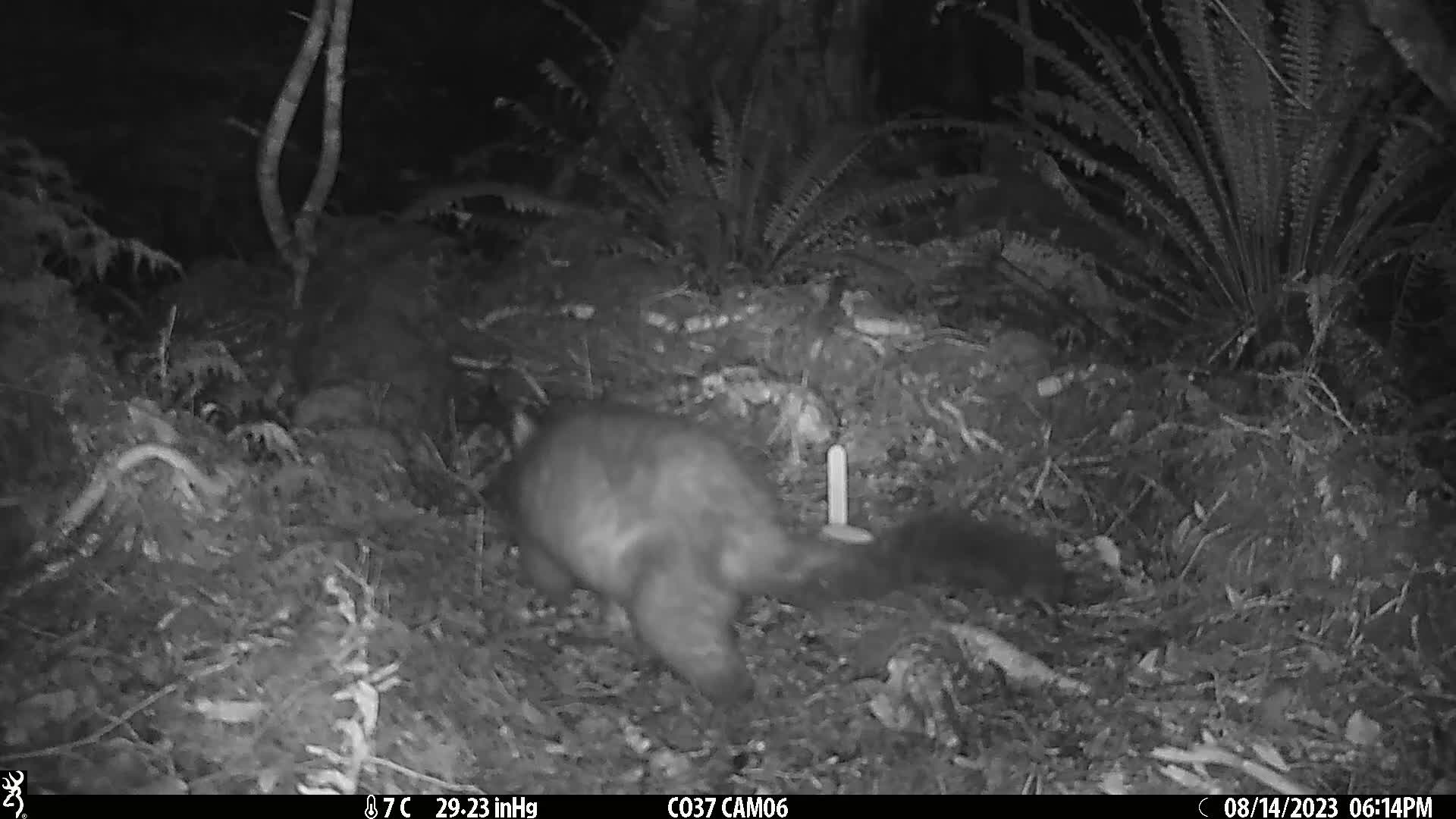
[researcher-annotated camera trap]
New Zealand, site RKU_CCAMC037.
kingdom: Animalia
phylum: Chordata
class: Mammalia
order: Diprotodontia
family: Phalangeridae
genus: Trichosurus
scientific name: Trichosurus vulpecula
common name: common brushtail possum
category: possum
Possum (common brushtail possum) (Trichosurus vulpecula).